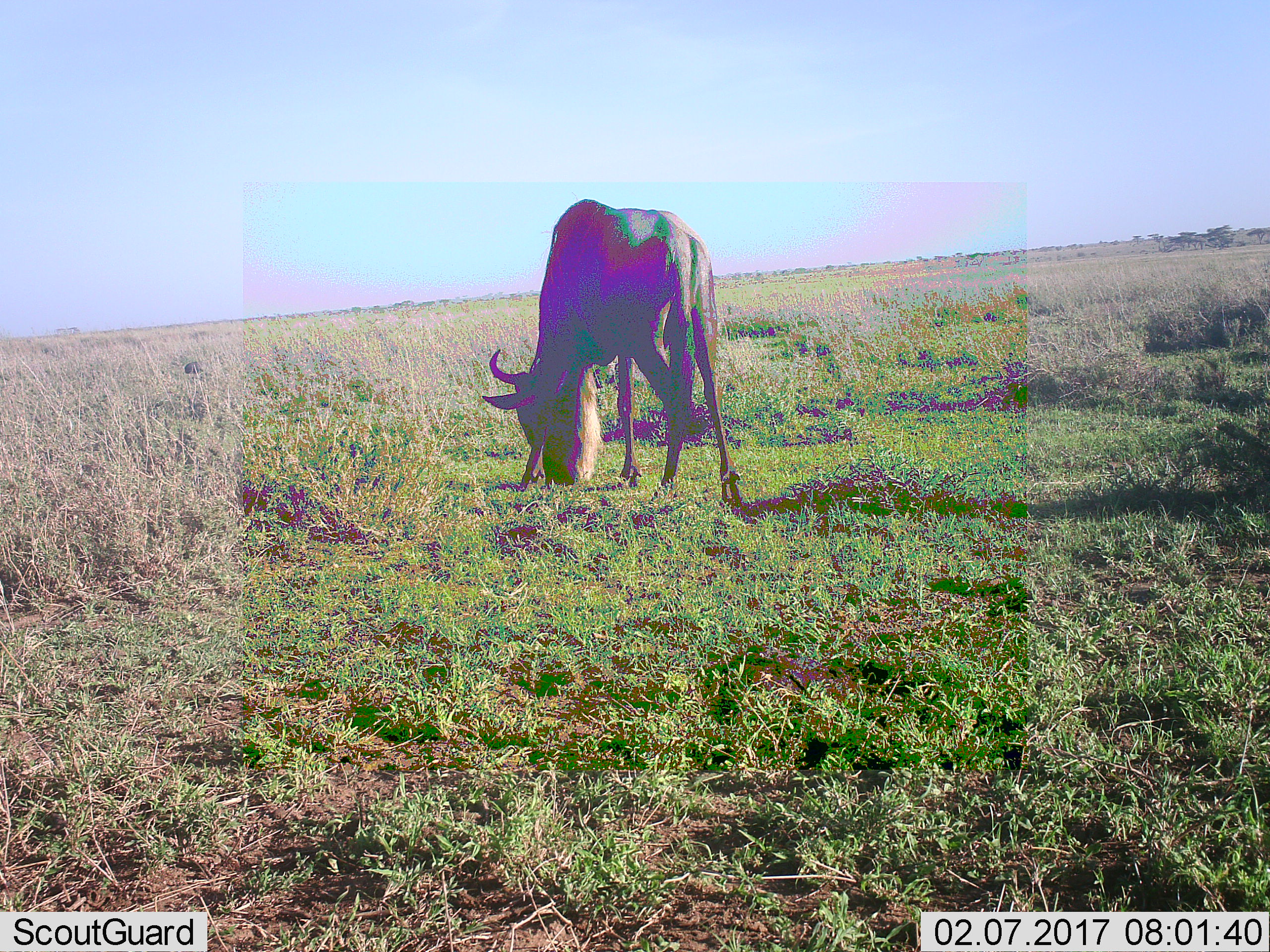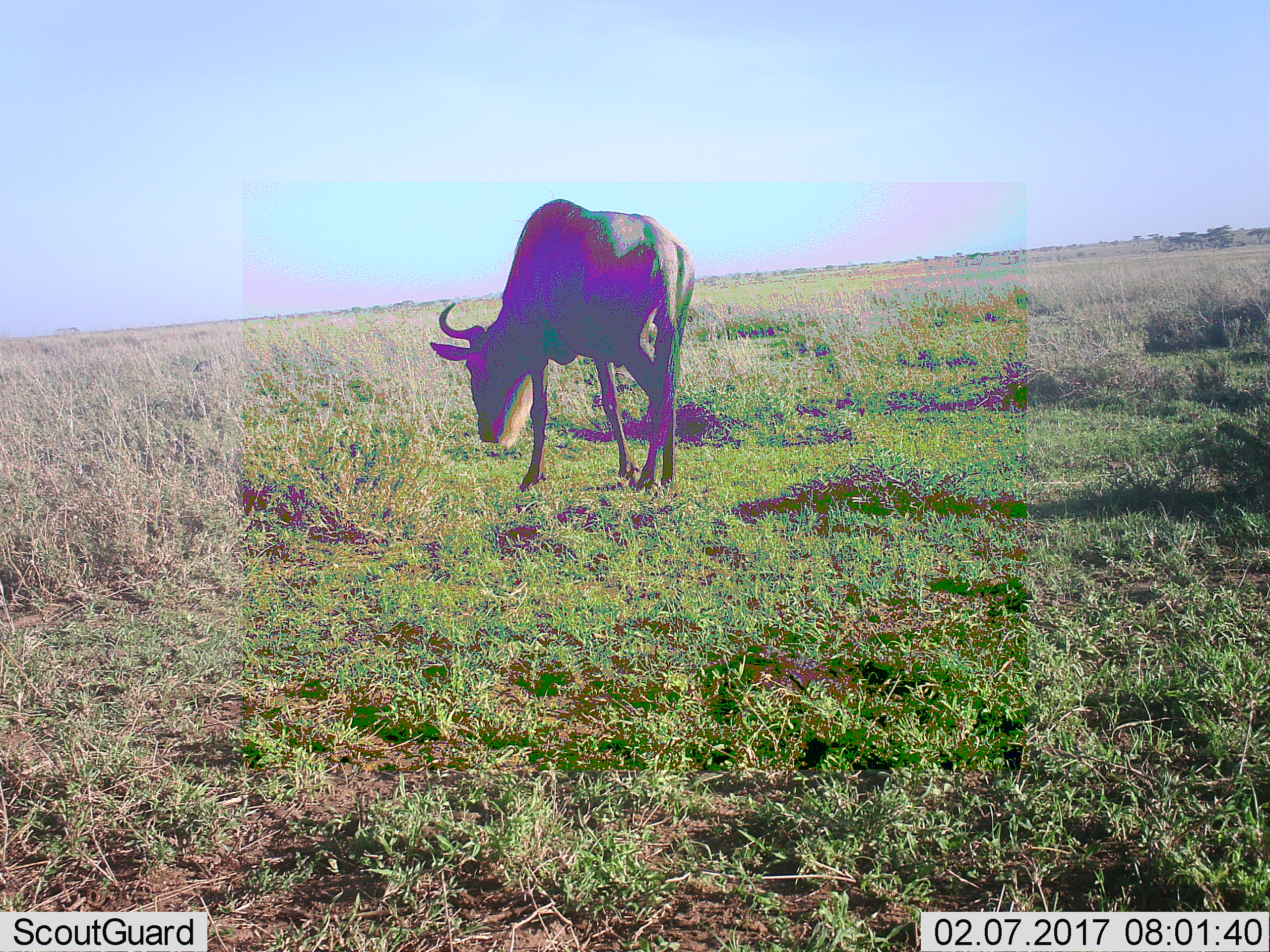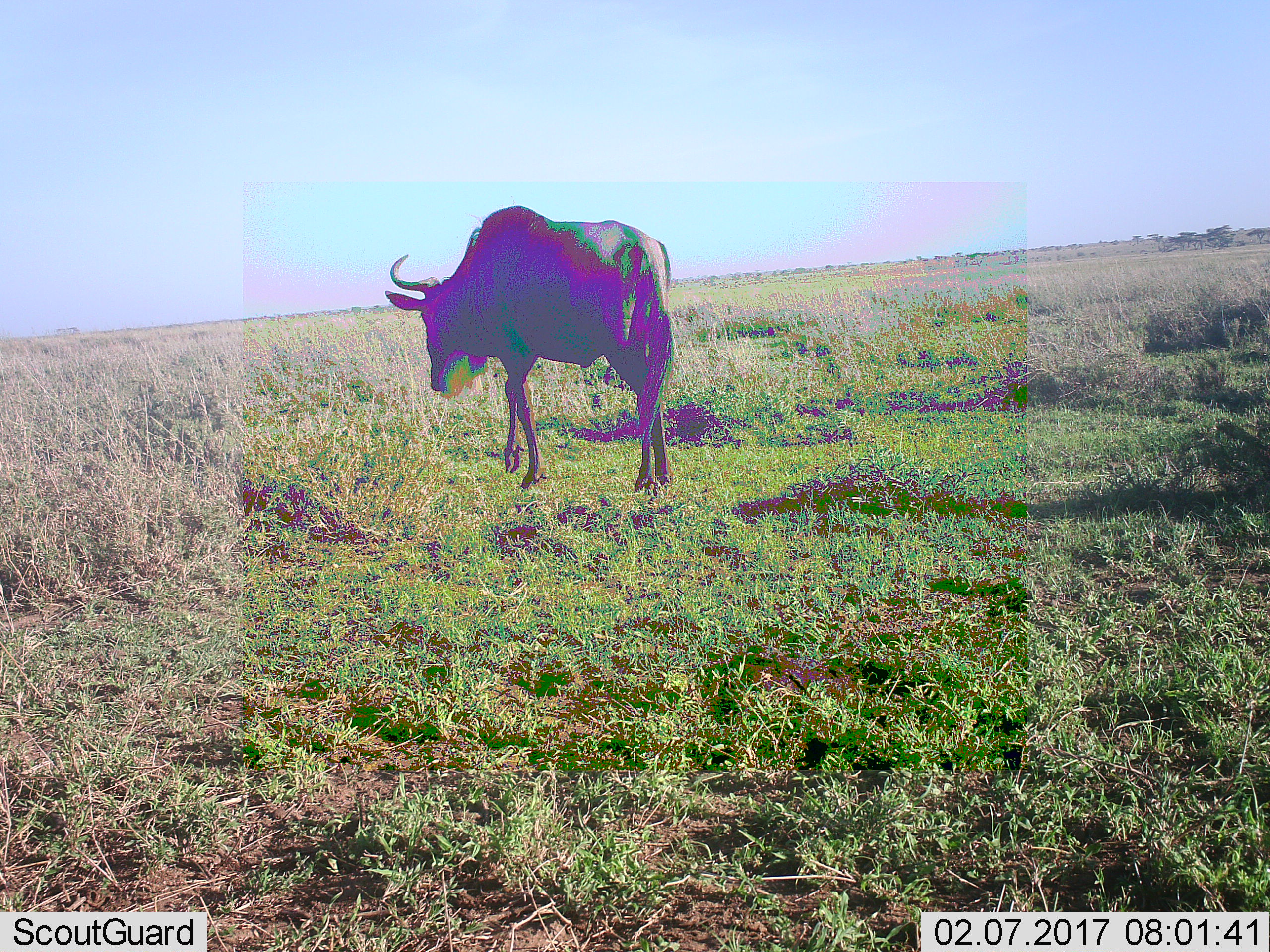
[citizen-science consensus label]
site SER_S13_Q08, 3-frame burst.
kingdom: Animalia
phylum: Chordata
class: Mammalia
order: Artiodactyla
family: Bovidae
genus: Connochaetes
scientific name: Connochaetes taurinus taurinus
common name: blue wildebeest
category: wildebeestblue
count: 1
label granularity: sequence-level